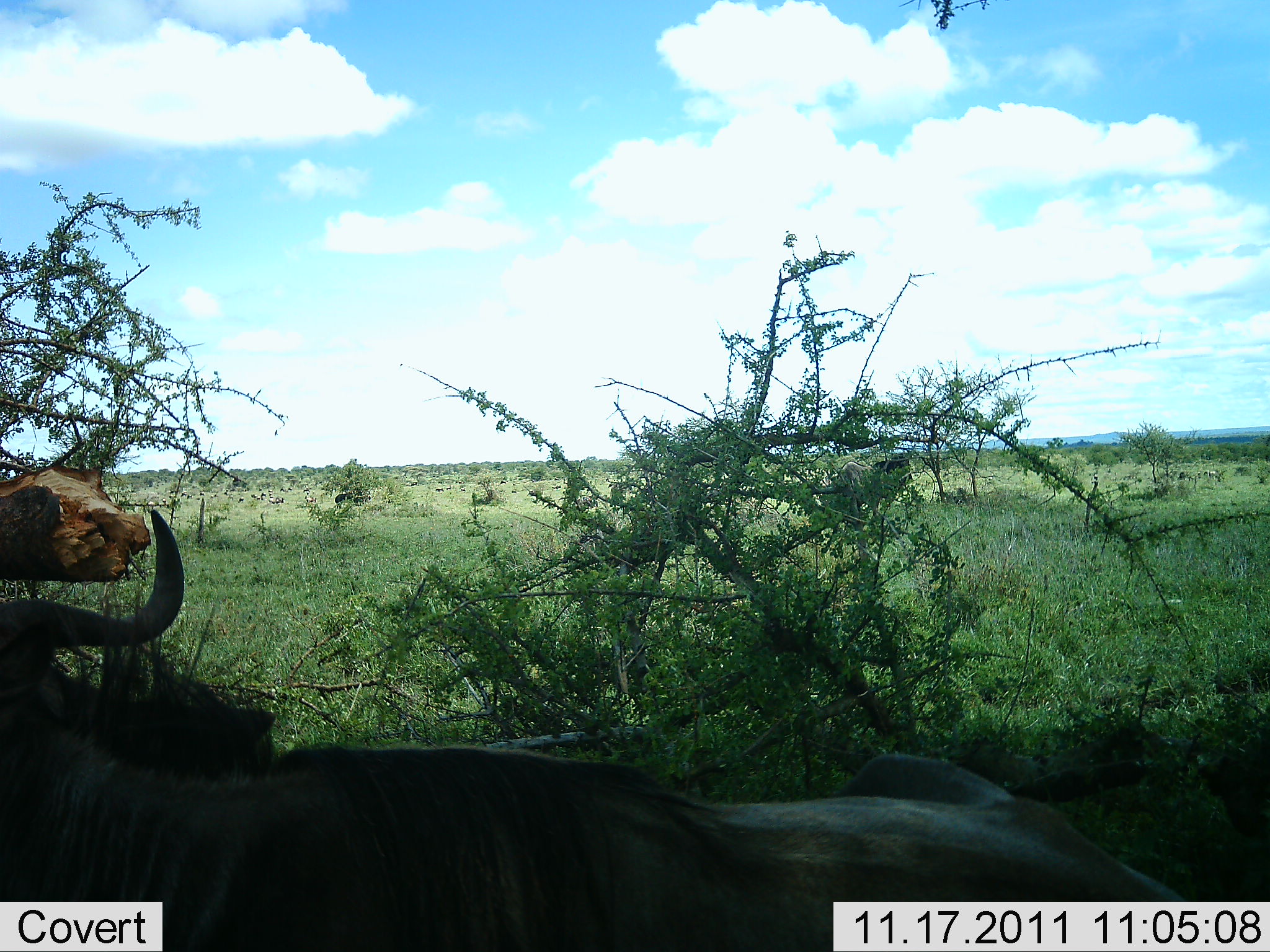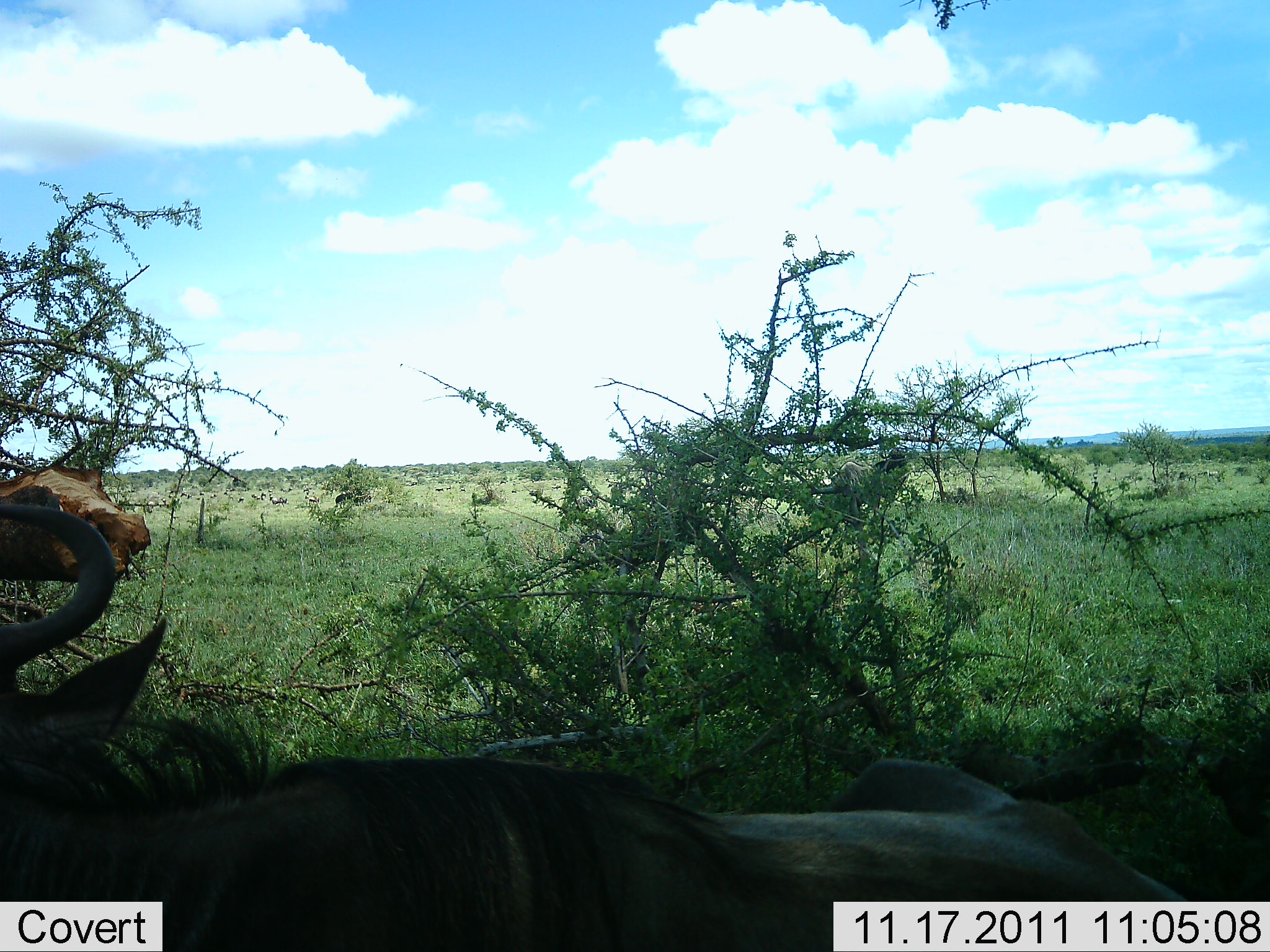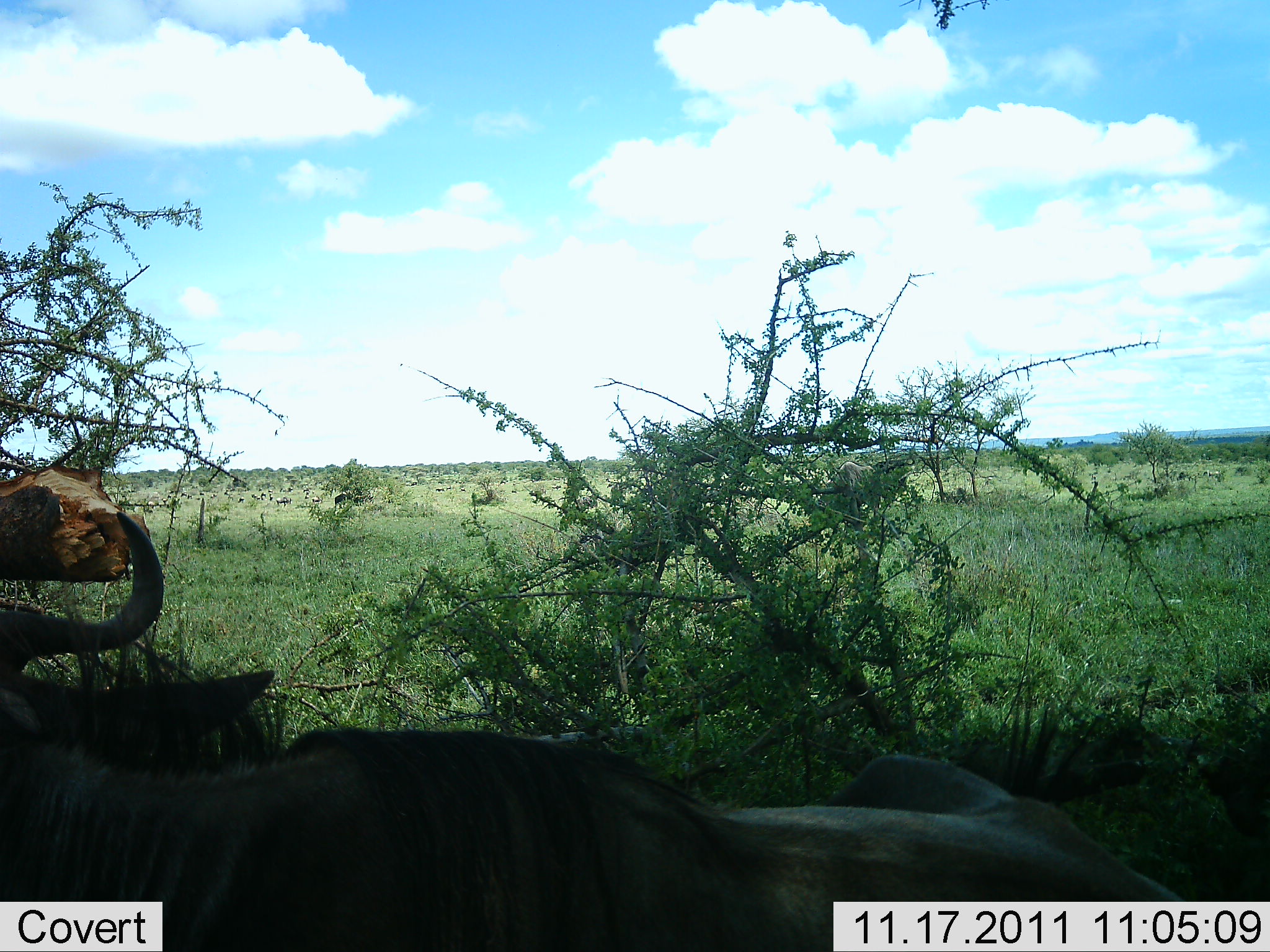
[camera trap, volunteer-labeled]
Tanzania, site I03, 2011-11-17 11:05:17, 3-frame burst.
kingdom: Animalia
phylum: Chordata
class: Mammalia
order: Artiodactyla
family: Bovidae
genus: Connochaetes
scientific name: Connochaetes taurinus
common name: blue wildebeest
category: wildebeest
Wildebeest (blue wildebeest) (Connochaetes taurinus), count 1. Behavior (volunteer vote fractions): standing 38%, resting 62%, moving 15%, interacting 0%. Young present (vote fraction): 0%. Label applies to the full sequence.